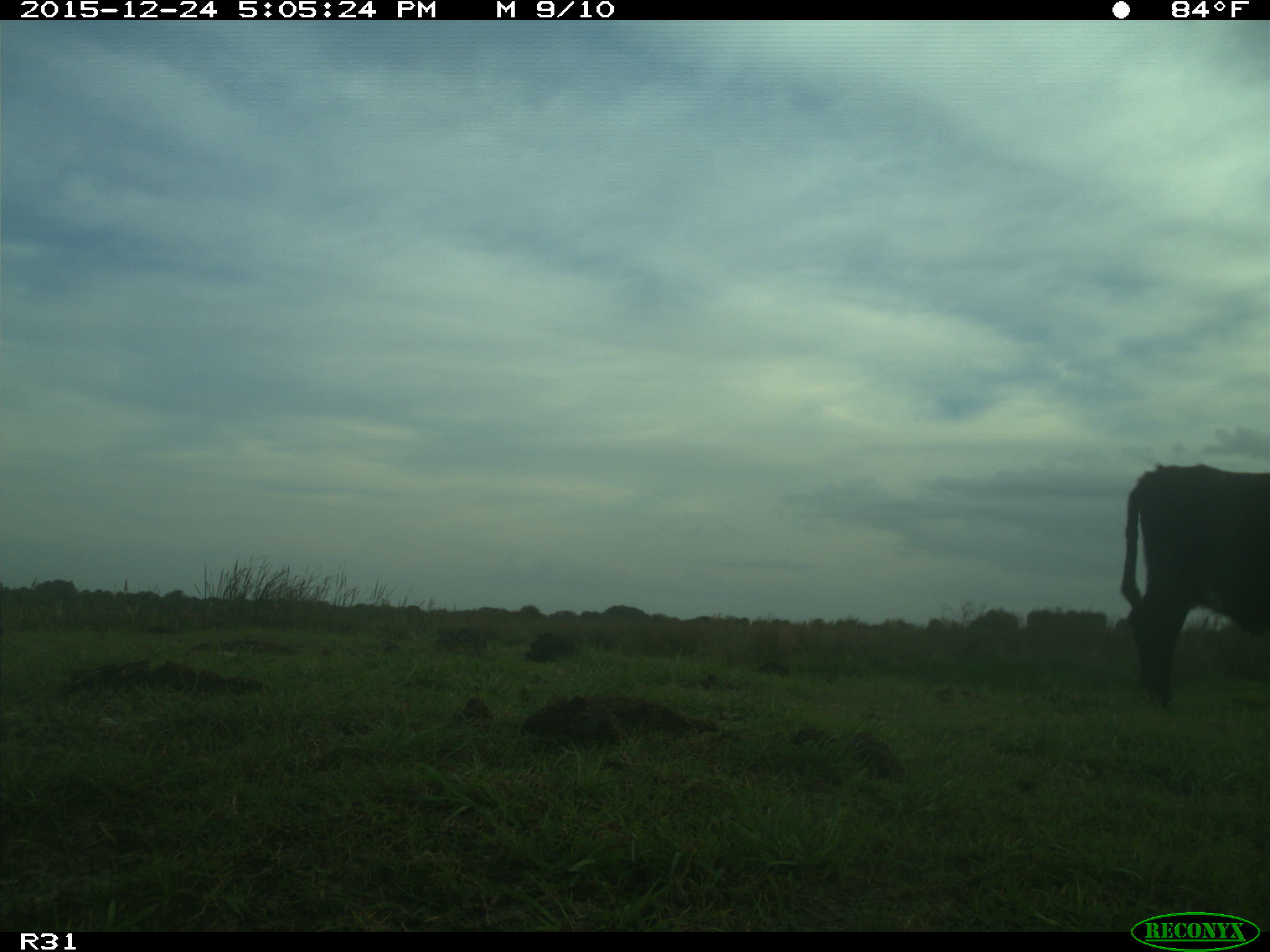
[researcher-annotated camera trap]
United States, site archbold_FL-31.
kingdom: Animalia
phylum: Chordata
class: Mammalia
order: Artiodactyla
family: Bovidae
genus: Bos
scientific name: Bos taurus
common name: domestic cow